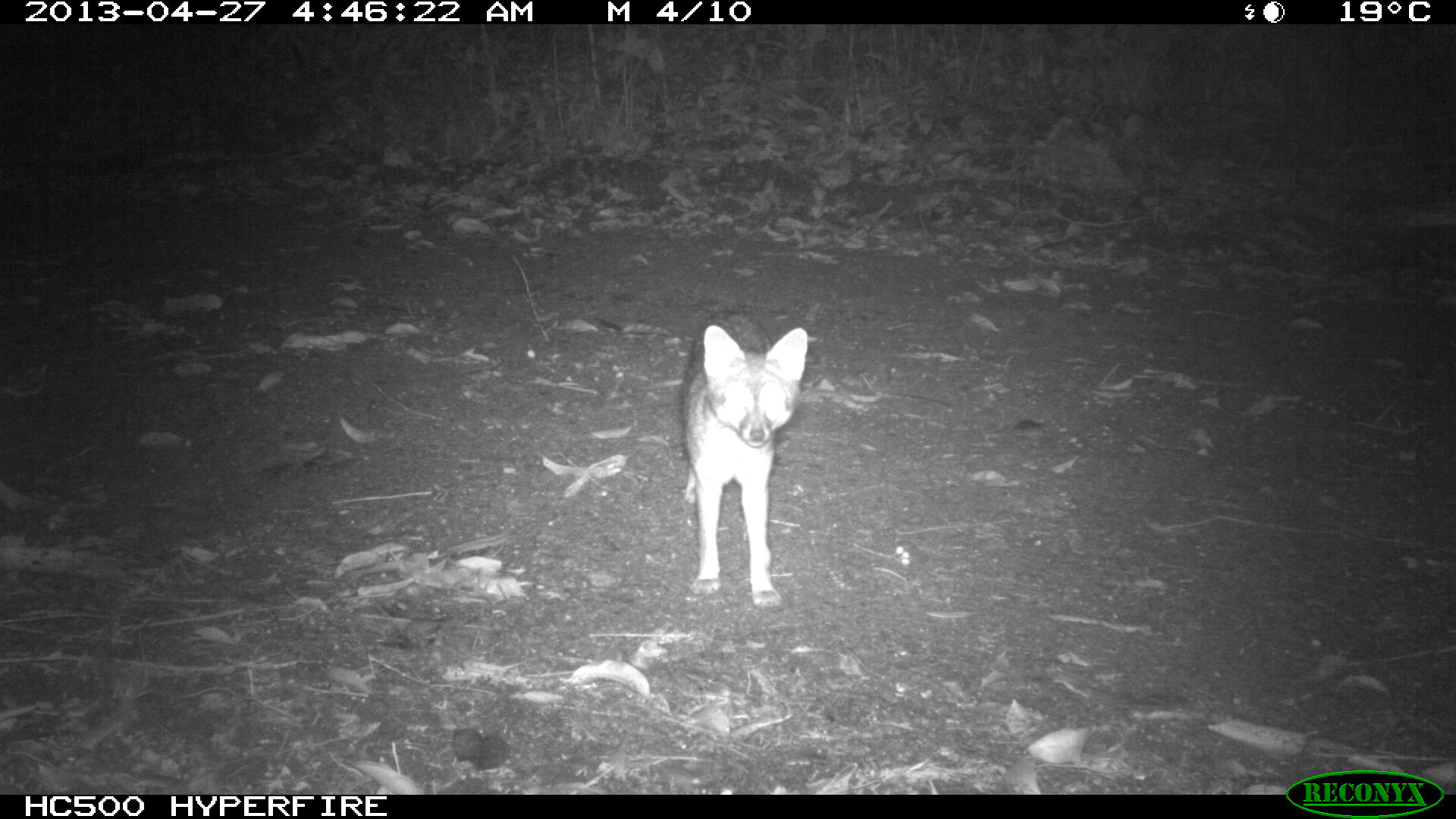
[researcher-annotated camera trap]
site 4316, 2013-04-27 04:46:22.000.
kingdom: Animalia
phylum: Chordata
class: Mammalia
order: Carnivora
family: Canidae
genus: Urocyon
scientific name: Urocyon cinereoargenteus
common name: gray fox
Urocyon cinereoargenteus (gray fox), count 1.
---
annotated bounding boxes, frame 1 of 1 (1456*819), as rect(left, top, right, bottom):
urocyon cinereoargenteus: rect(678, 302, 808, 608)